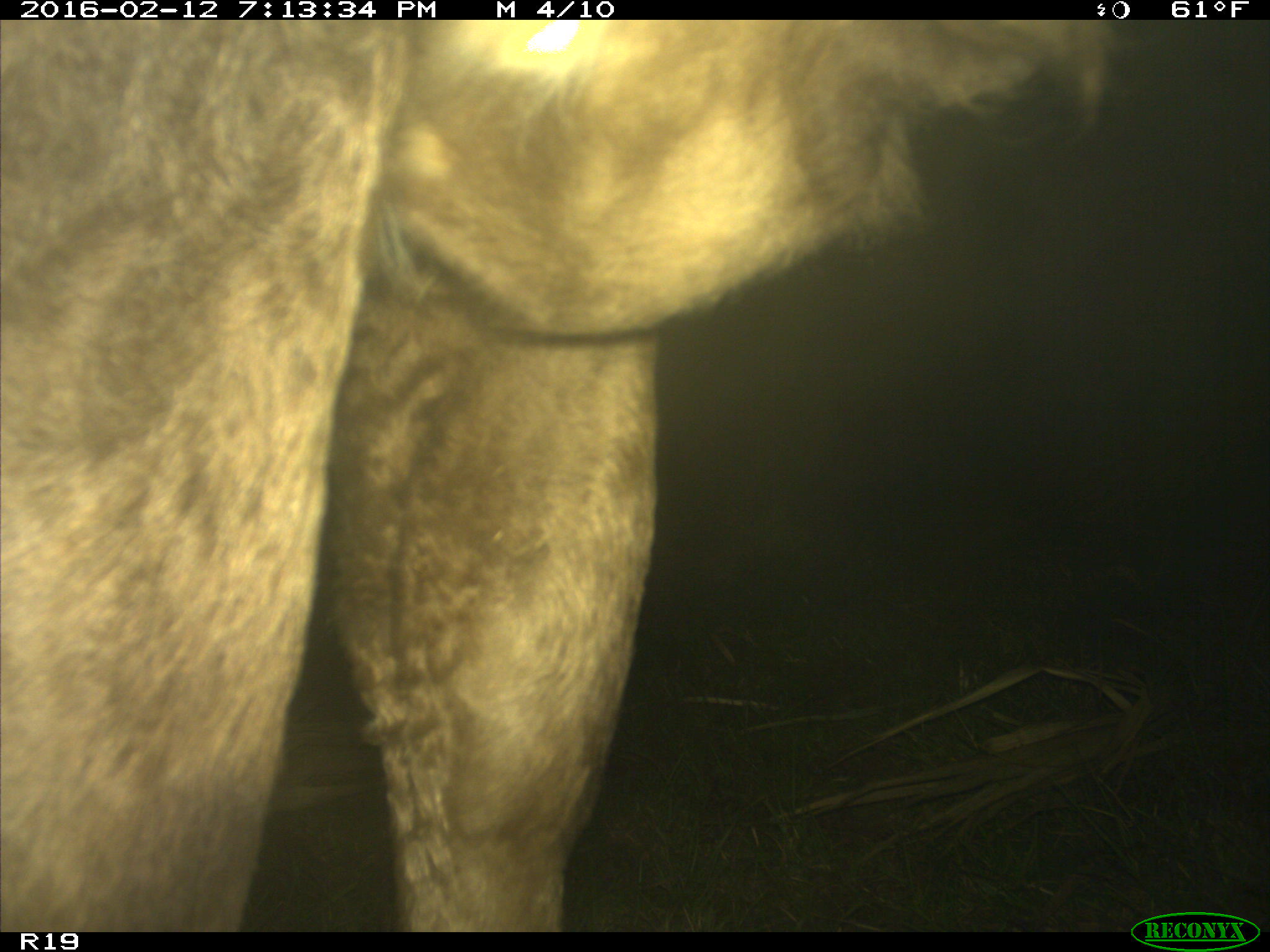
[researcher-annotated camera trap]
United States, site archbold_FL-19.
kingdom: Animalia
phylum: Chordata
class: Mammalia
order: Artiodactyla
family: Bovidae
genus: Bos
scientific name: Bos taurus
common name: domestic cow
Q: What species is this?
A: Bos taurus (domestic cow).